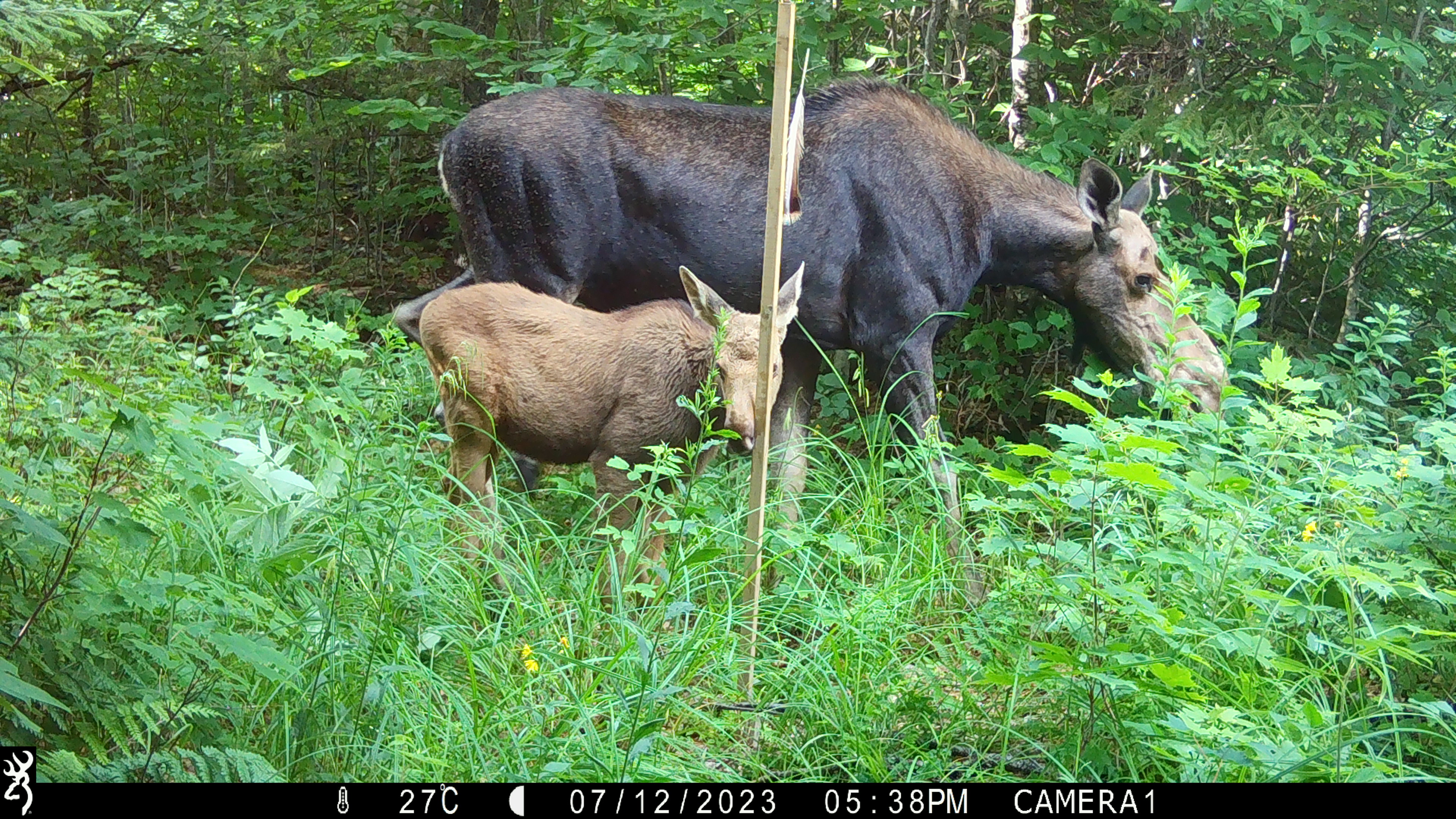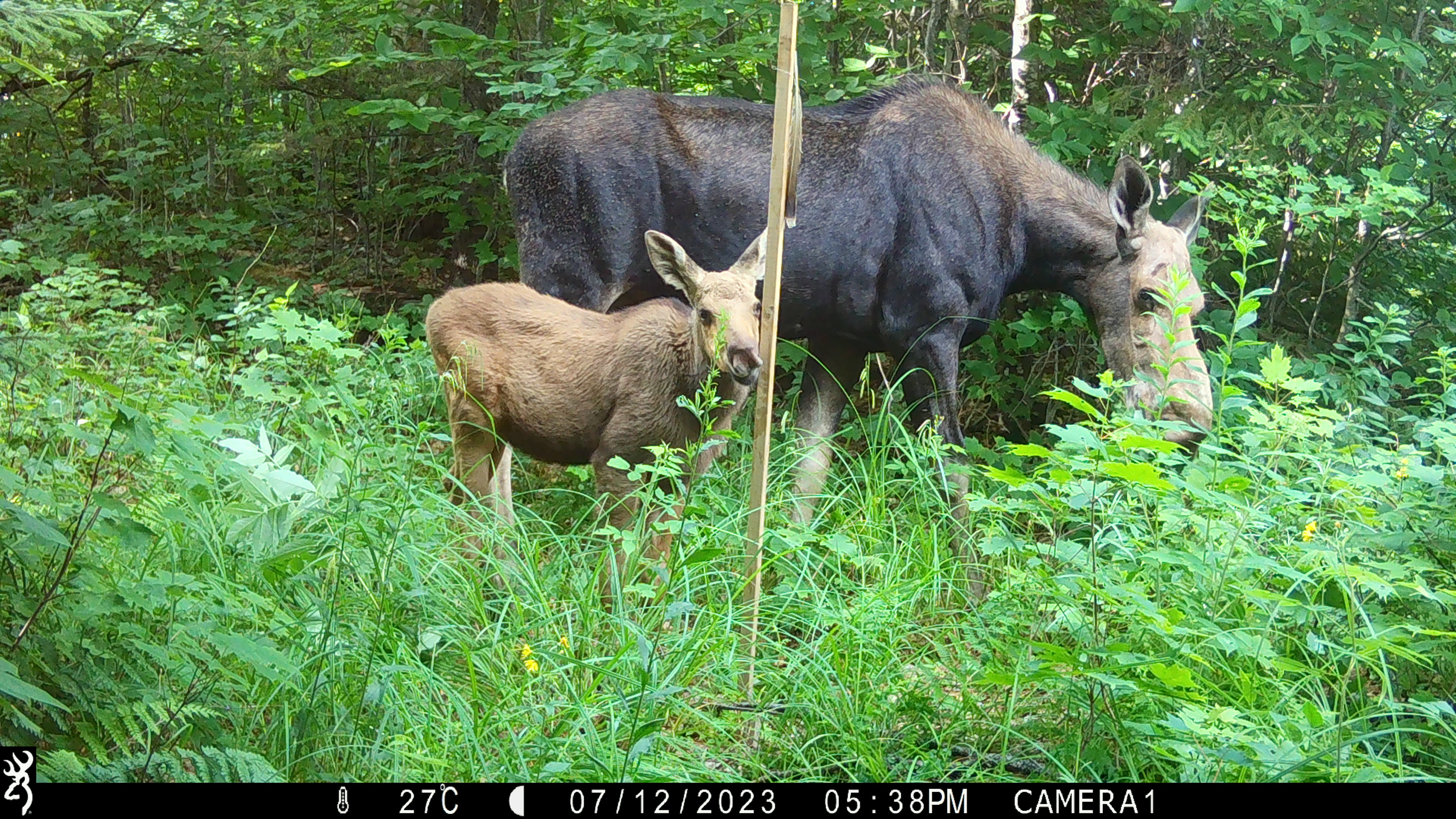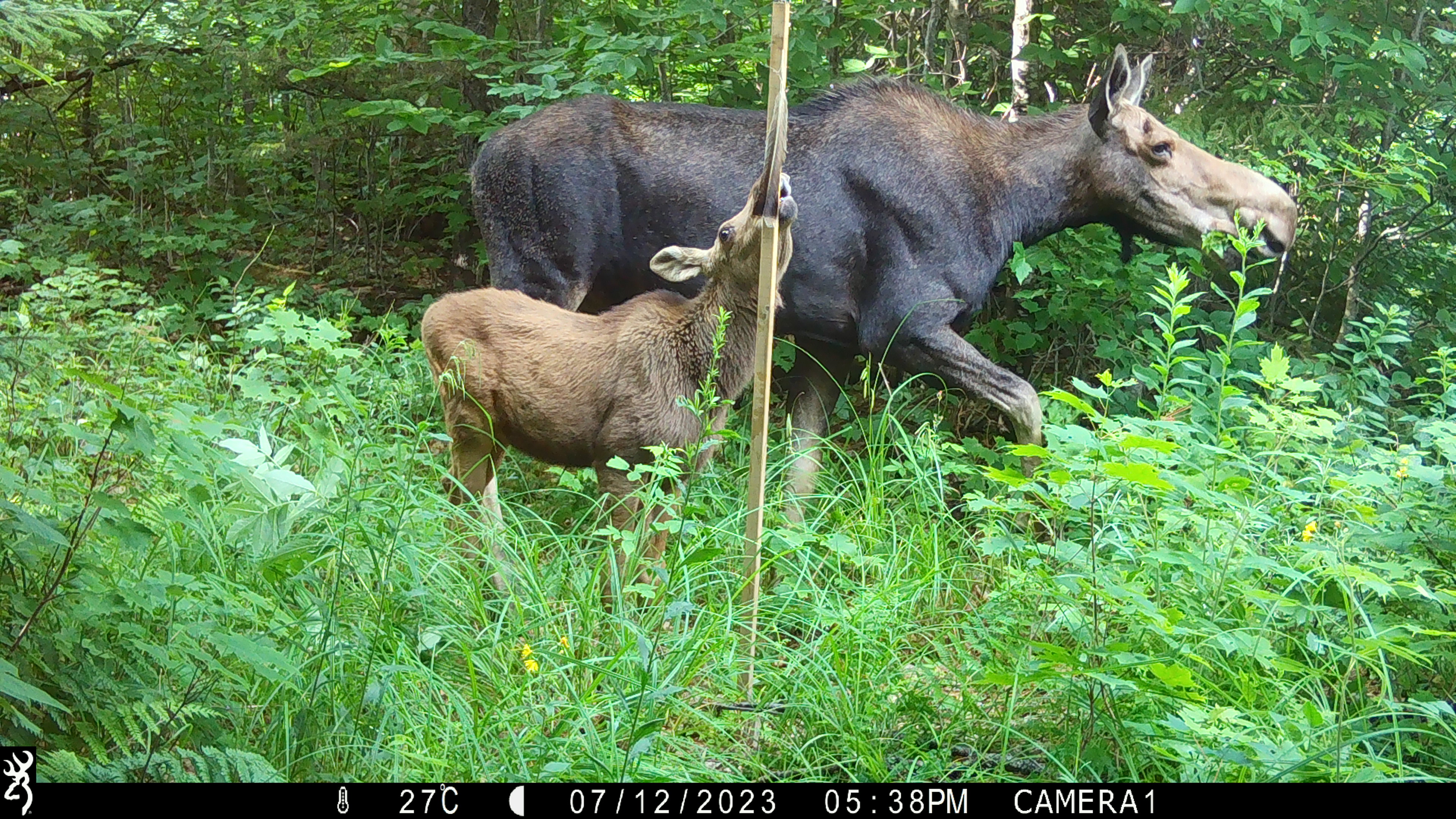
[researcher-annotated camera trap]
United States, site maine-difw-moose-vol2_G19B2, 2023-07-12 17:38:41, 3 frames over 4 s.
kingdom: Animalia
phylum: Chordata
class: Mammalia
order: Artiodactyla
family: Cervidae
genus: Alces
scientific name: Alces alces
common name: moose